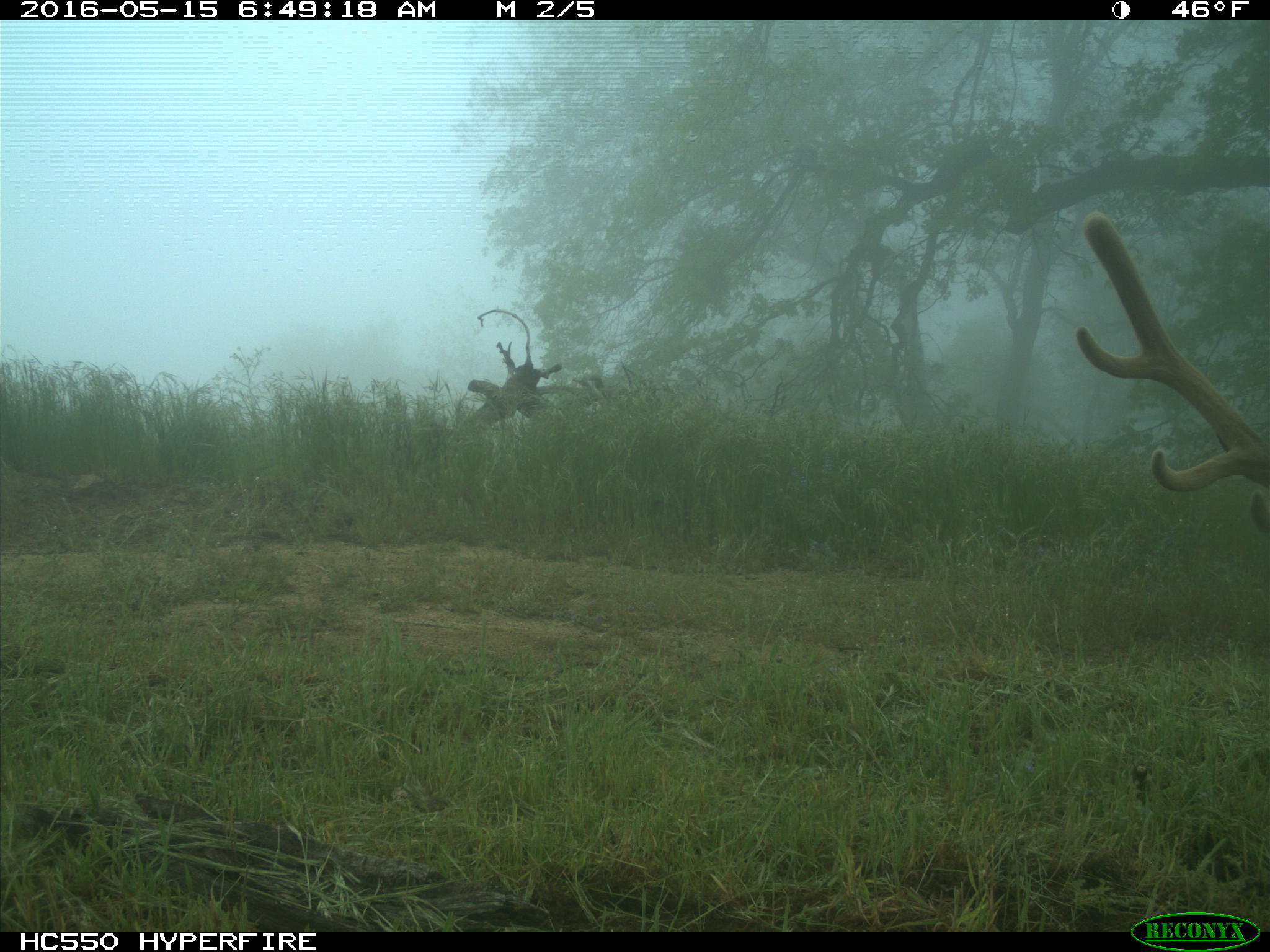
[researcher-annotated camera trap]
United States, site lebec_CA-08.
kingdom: Animalia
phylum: Chordata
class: Mammalia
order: Artiodactyla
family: Cervidae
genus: Cervus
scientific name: Cervus canadensis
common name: elk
Cervus canadensis (elk).